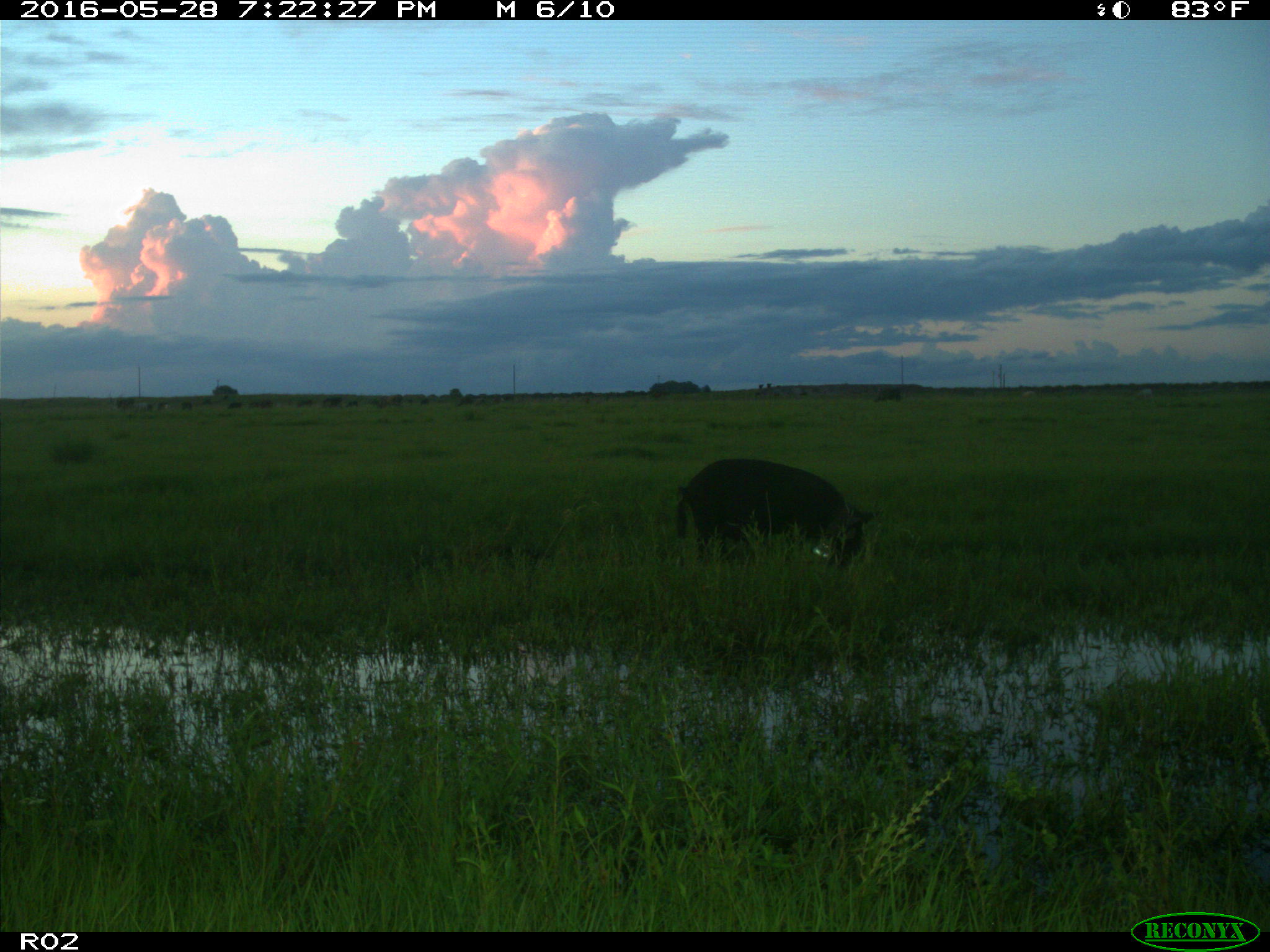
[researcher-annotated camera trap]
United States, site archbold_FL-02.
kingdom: Animalia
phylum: Chordata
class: Mammalia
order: Artiodactyla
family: Suidae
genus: Sus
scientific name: Sus scrofa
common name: wild boar